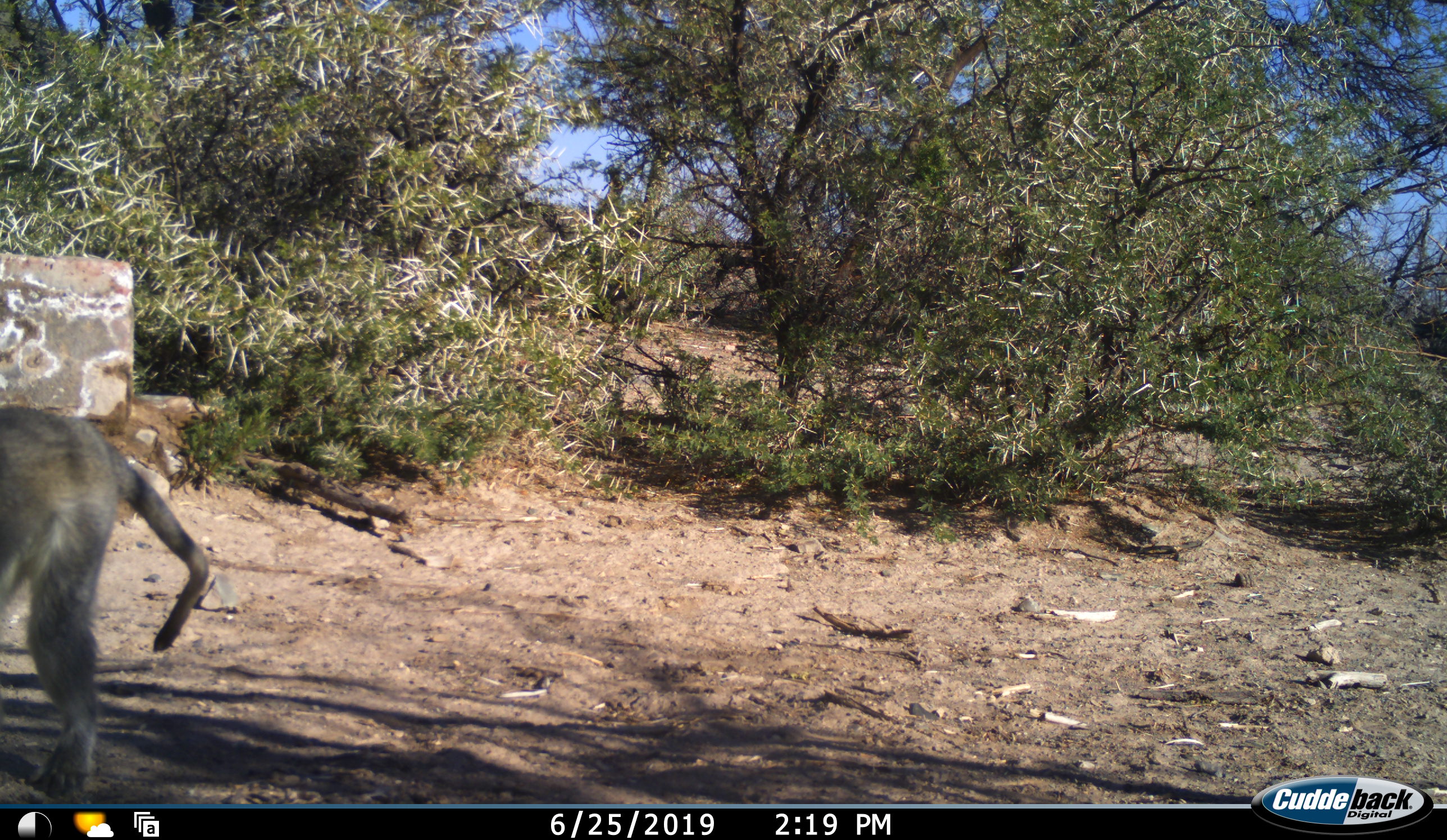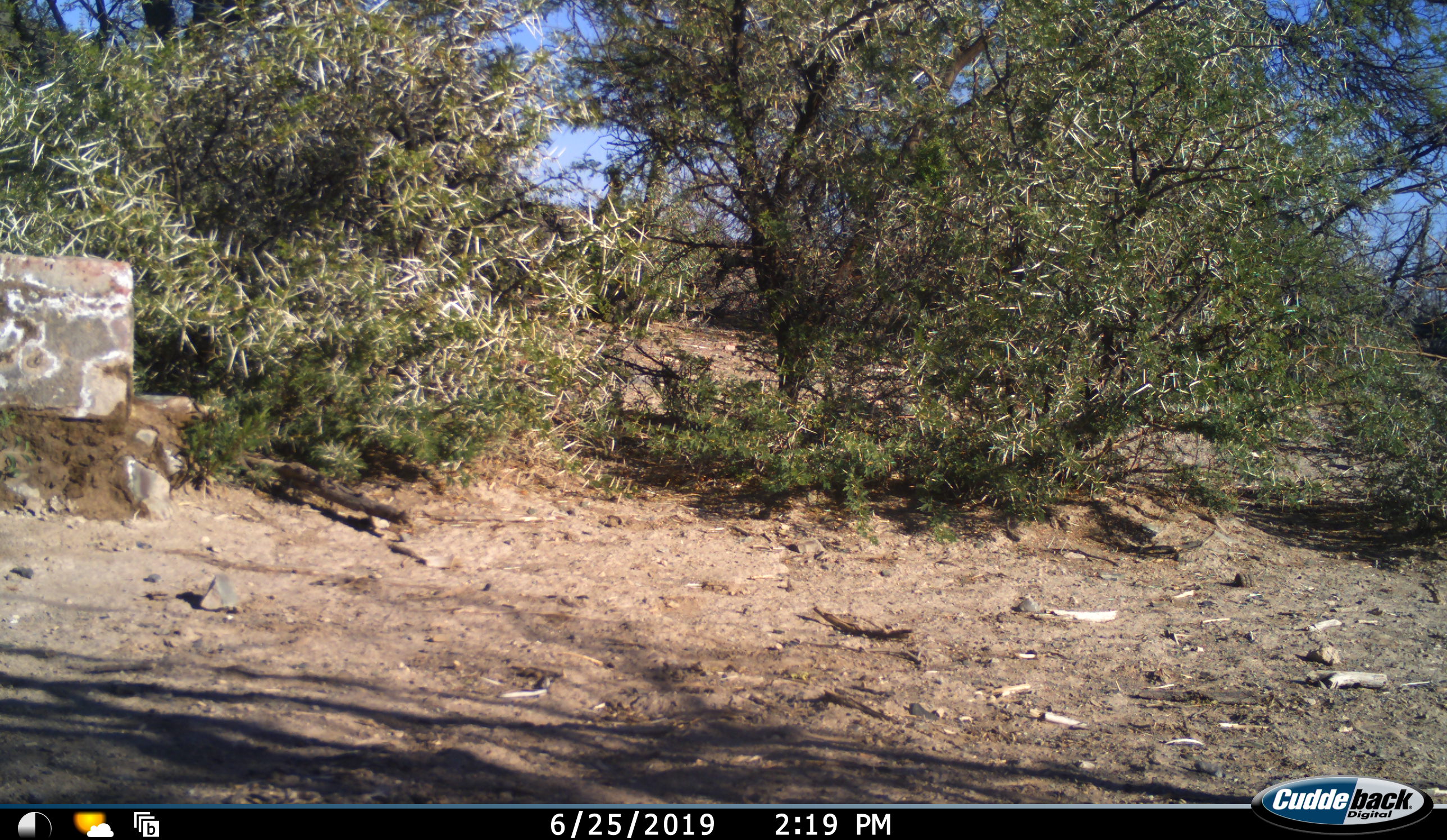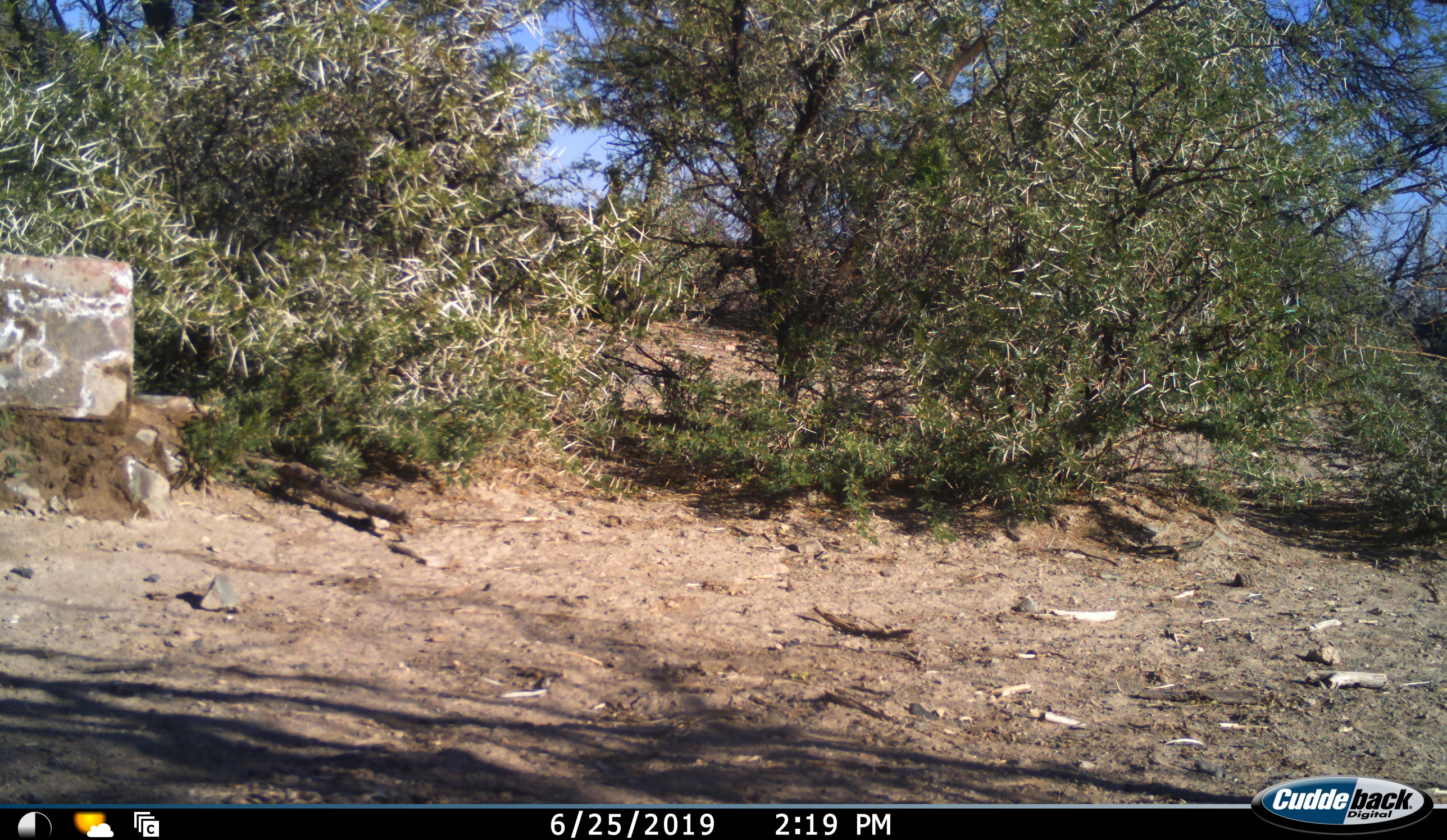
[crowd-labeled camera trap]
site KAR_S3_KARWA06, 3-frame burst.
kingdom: Animalia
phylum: Chordata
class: Mammalia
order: Primates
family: Cercopithecidae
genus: Chlorocebus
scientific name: Chlorocebus pygerythrus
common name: vervet monkey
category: monkeyvervet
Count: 1.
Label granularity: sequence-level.